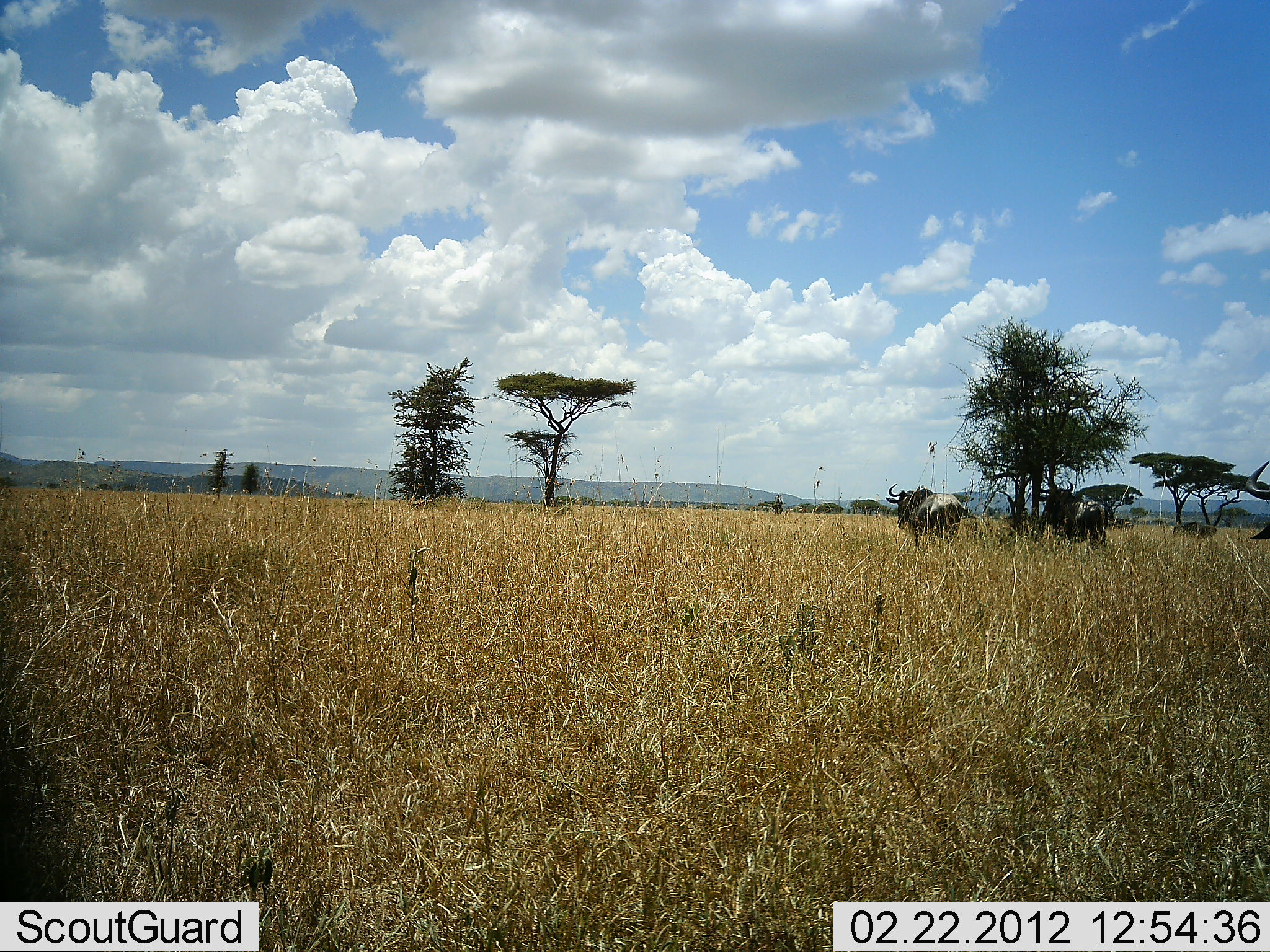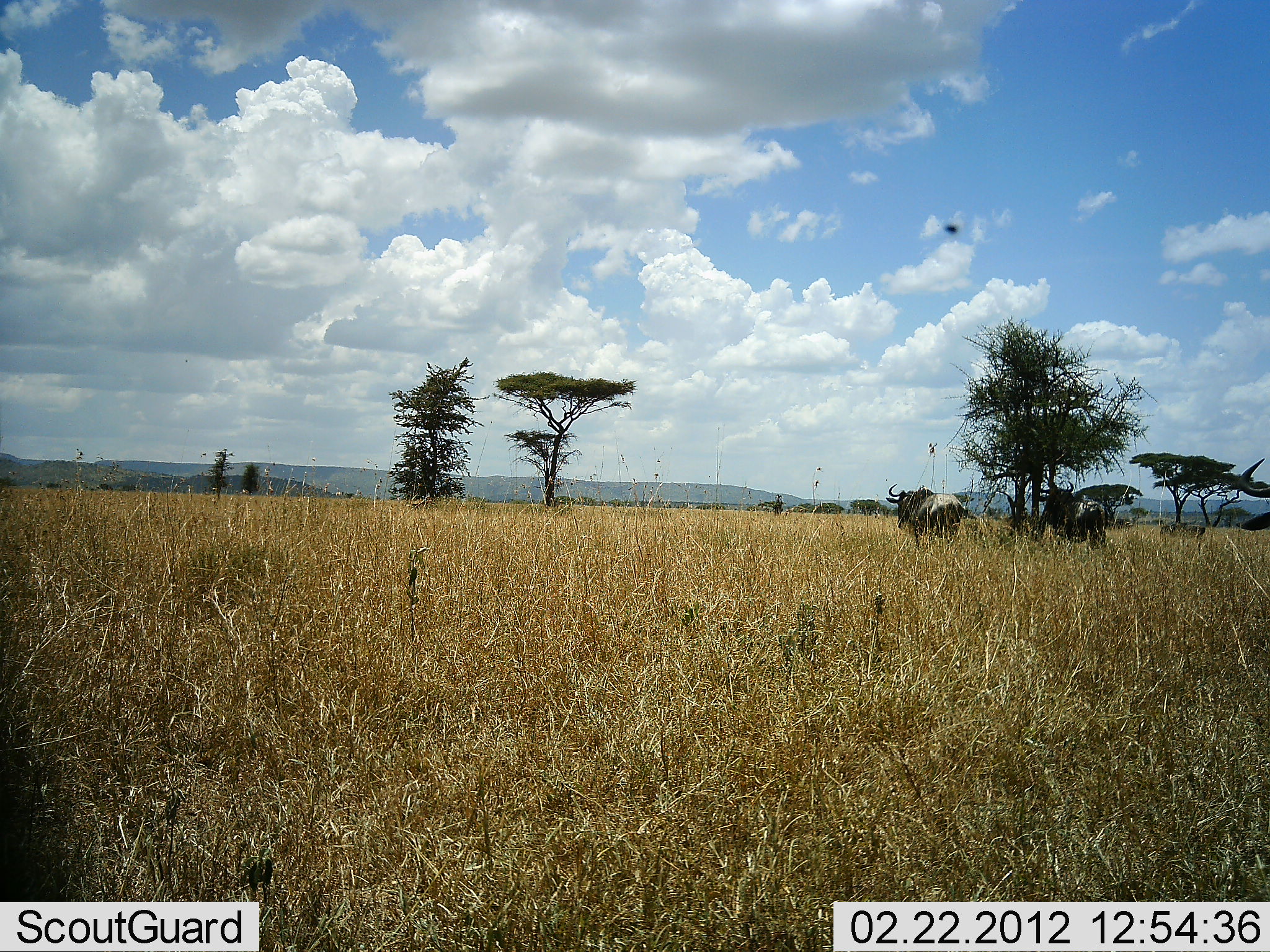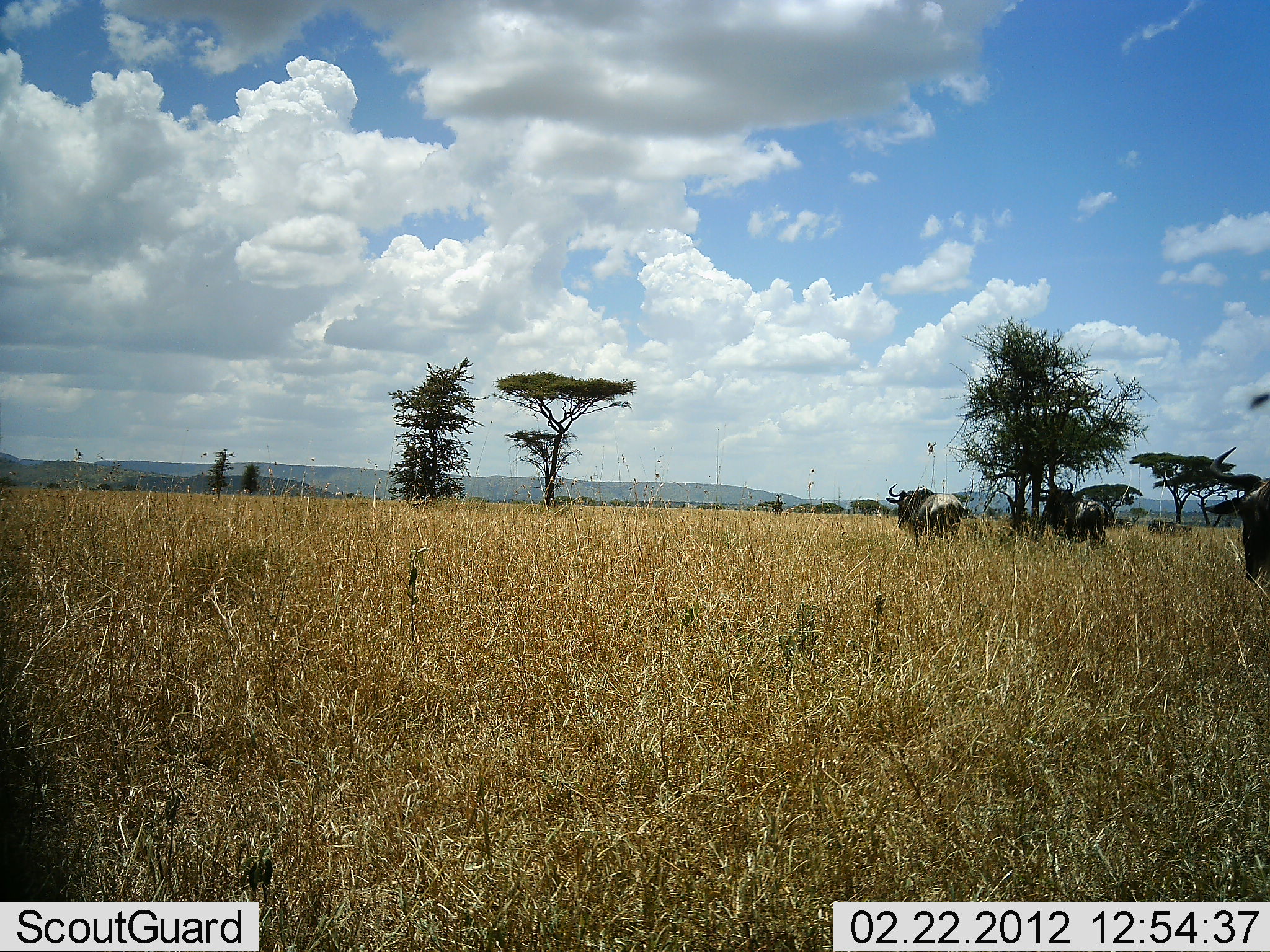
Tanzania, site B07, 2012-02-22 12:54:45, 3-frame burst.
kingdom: Animalia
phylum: Chordata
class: Mammalia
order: Artiodactyla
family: Bovidae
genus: Connochaetes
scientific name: Connochaetes taurinus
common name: blue wildebeest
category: wildebeest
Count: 4.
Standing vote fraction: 76%.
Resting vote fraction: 6%.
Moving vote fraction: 65%.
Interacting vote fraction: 0%.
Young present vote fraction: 6%.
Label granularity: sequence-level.